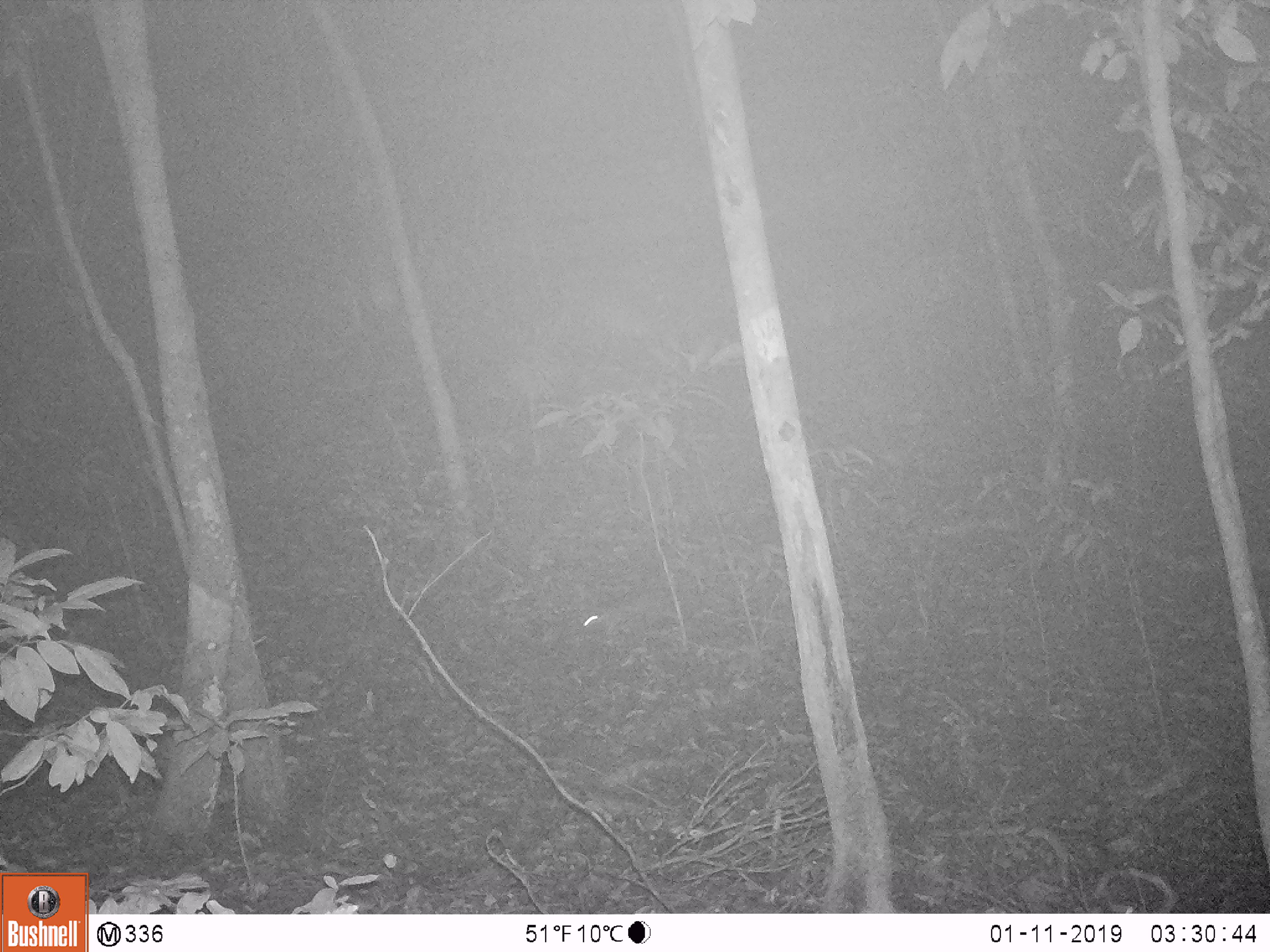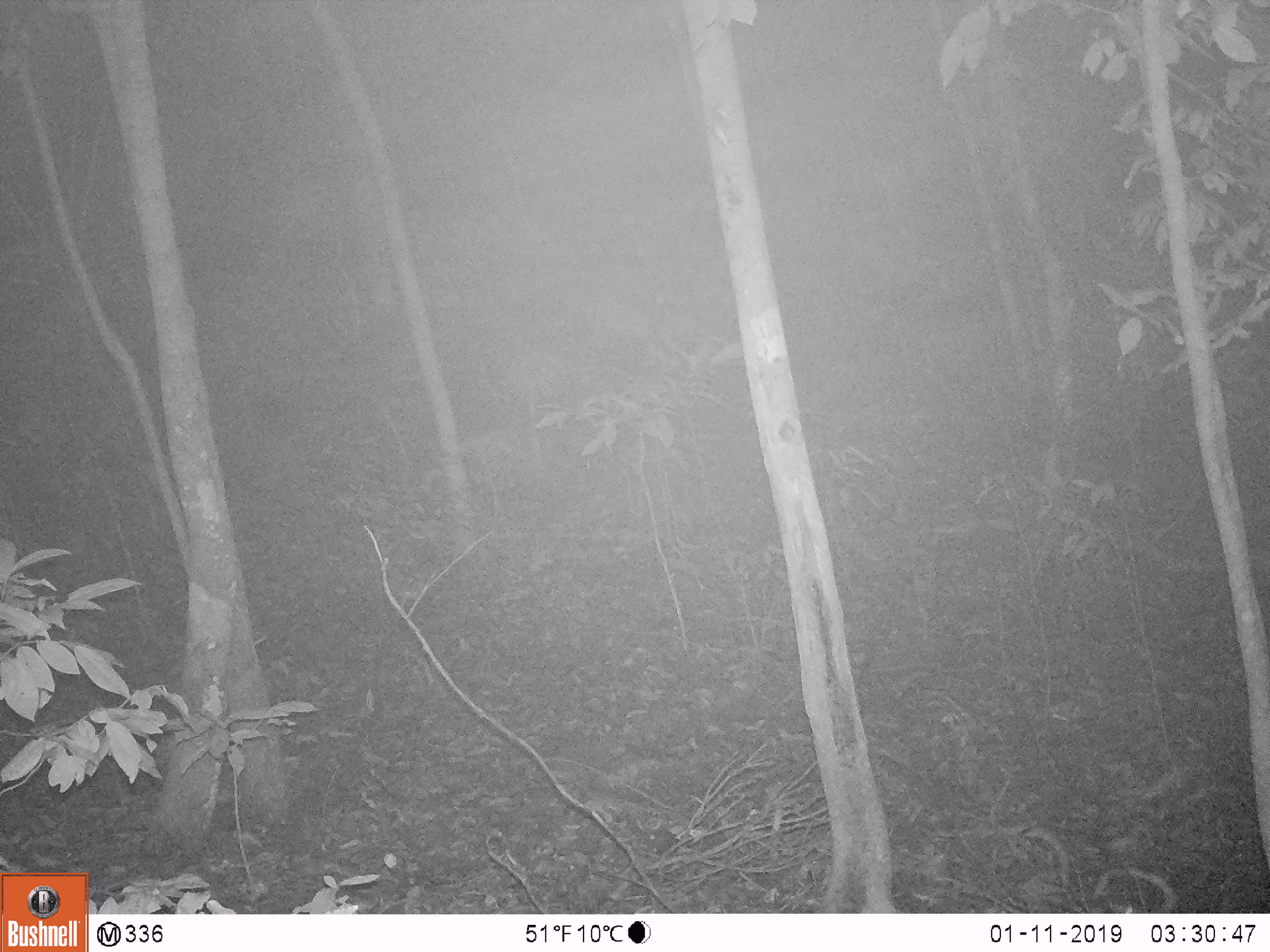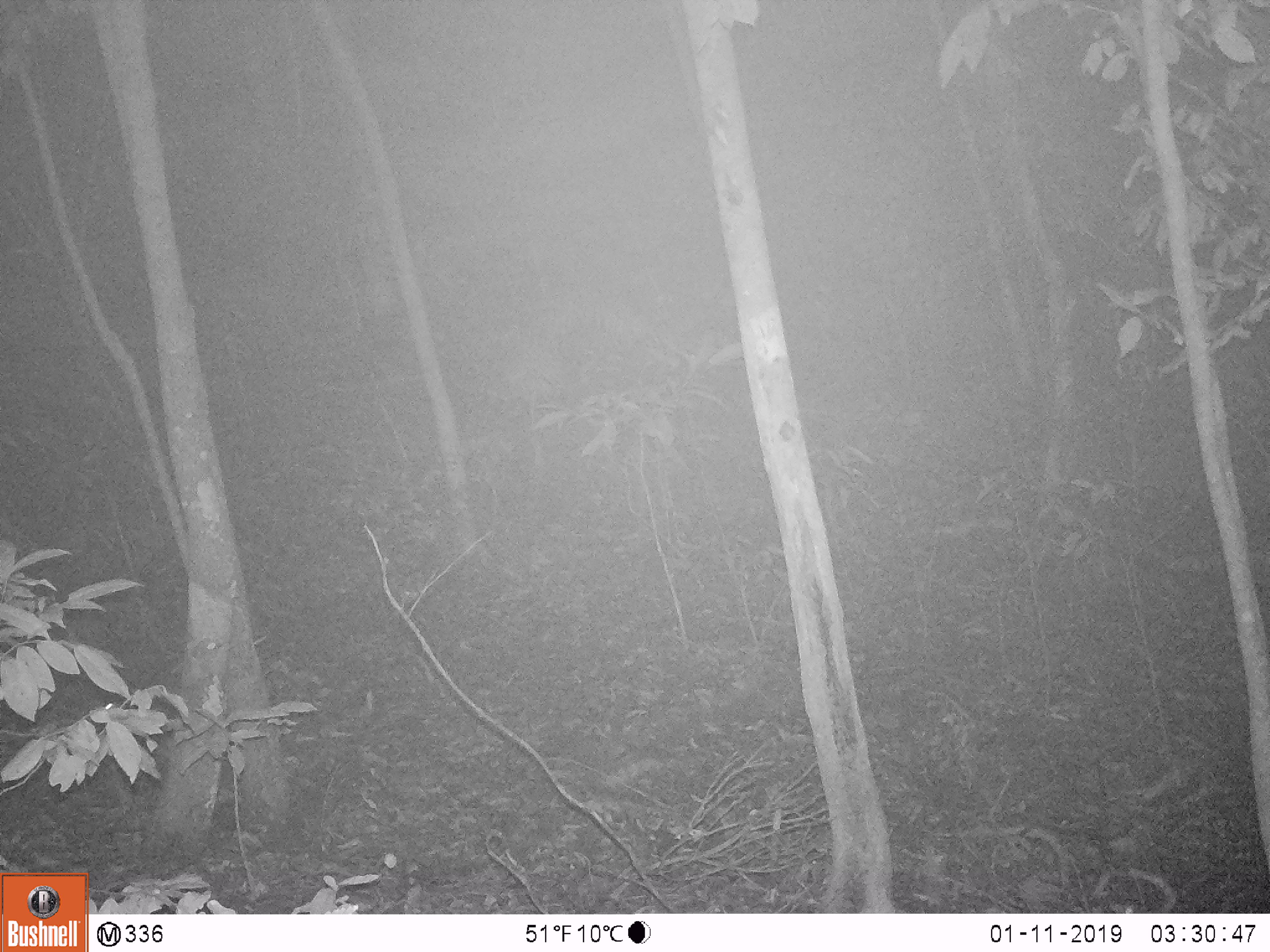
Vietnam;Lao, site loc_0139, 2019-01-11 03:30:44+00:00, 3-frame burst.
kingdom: Animalia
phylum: Chordata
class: Mammalia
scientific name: Mammalia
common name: mammal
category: unidentified small mammal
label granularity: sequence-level